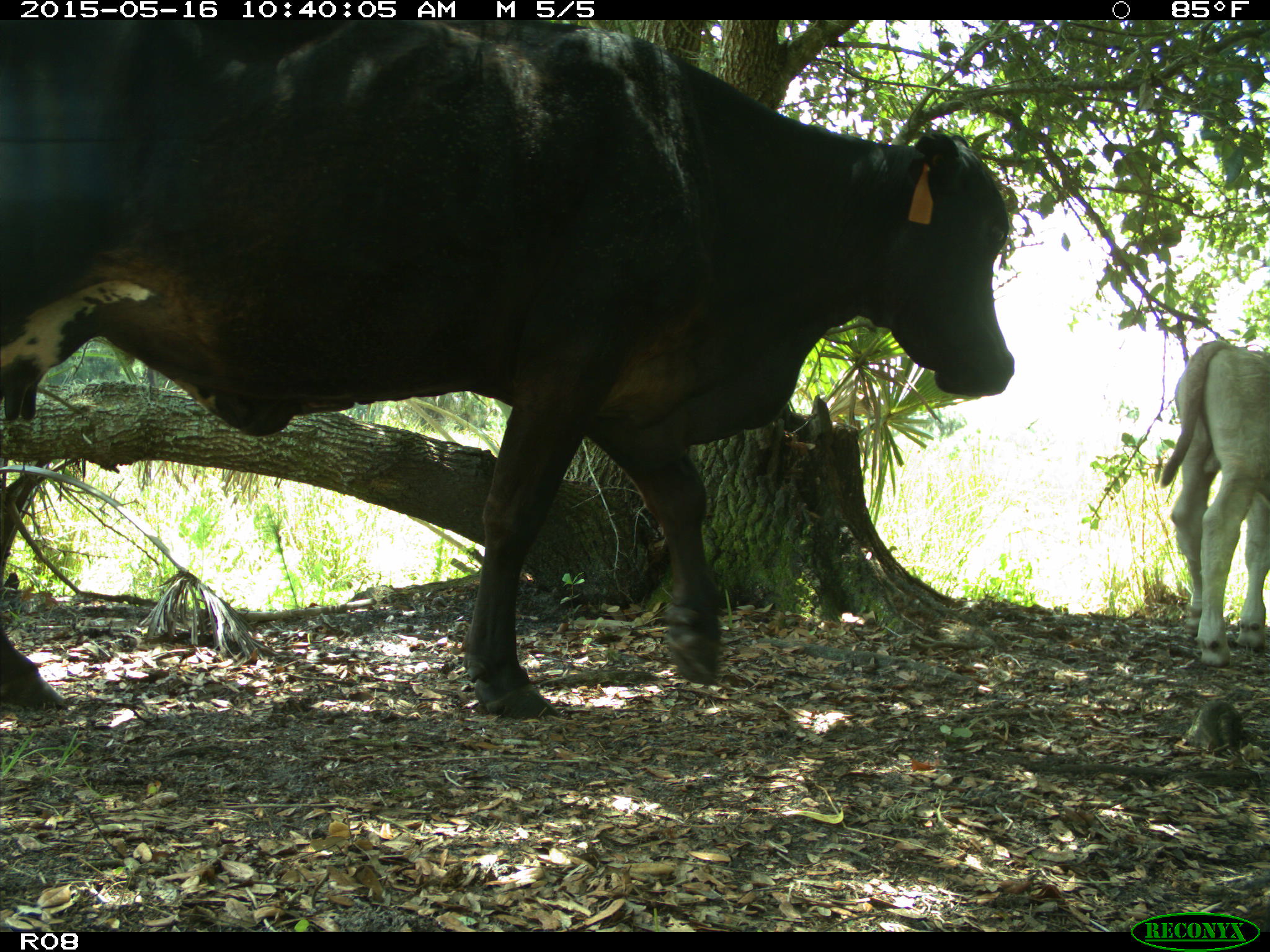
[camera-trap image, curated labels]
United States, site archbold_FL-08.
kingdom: Animalia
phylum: Chordata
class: Mammalia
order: Artiodactyla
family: Bovidae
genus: Bos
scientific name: Bos taurus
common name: domestic cow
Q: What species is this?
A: Bos taurus (domestic cow).